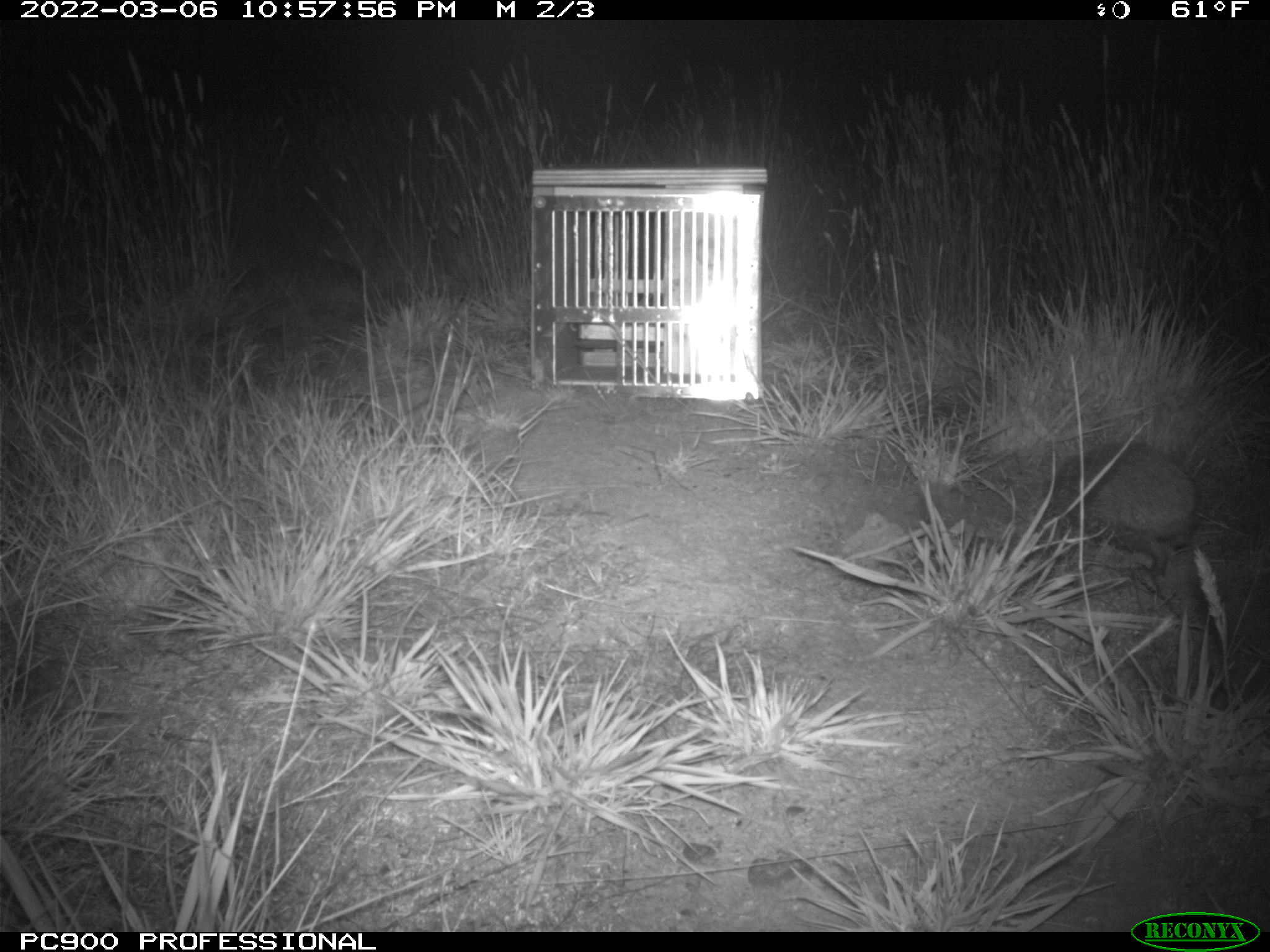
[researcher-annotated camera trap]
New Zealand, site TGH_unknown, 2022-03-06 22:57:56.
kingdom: Animalia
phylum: Chordata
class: Mammalia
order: Eulipotyphla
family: Erinaceidae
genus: Erinaceus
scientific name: Erinaceus europaeus europaeus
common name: european hedgehog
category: hedgehog